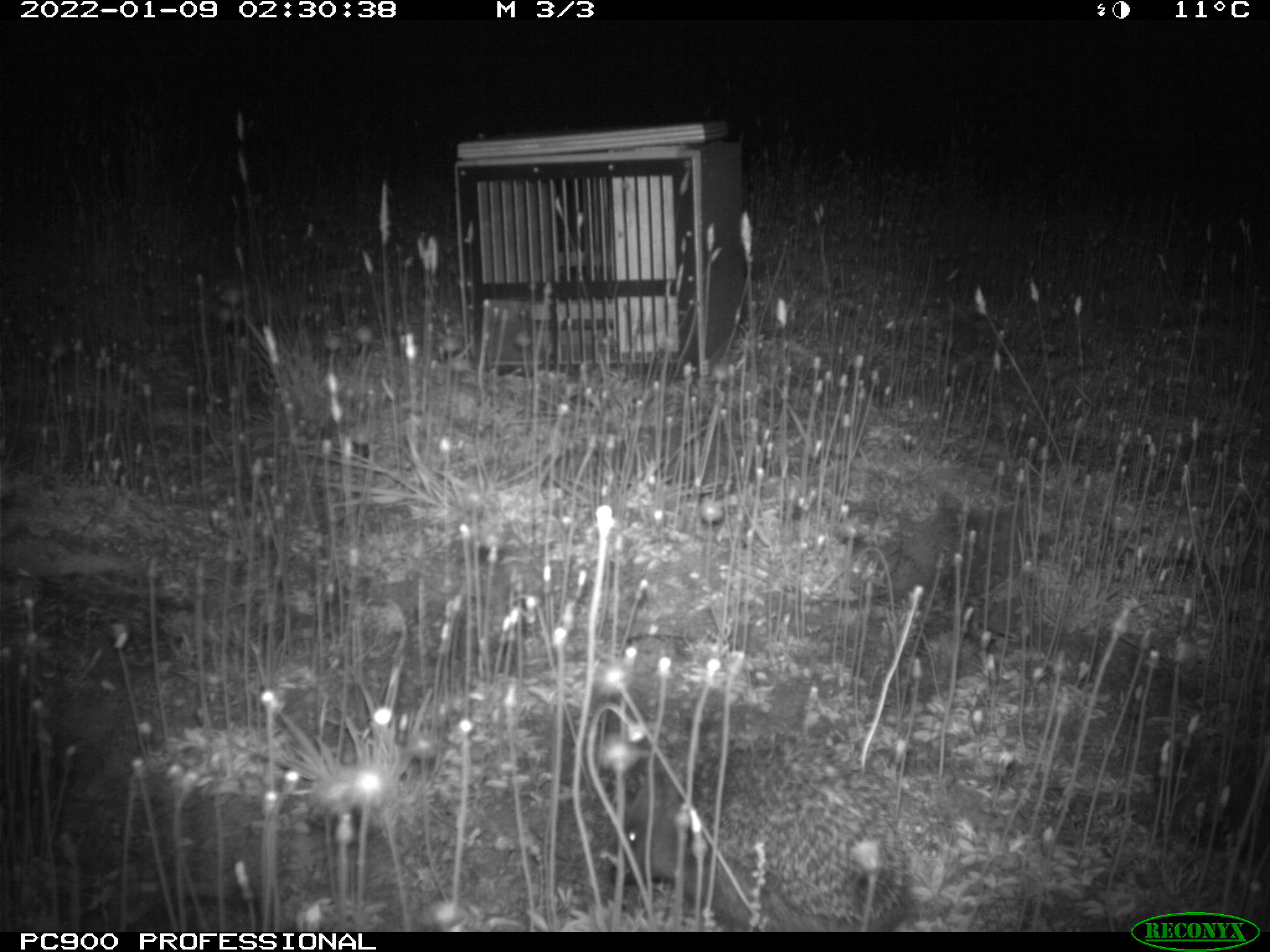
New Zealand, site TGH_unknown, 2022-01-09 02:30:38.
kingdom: Animalia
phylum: Chordata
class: Mammalia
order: Eulipotyphla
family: Erinaceidae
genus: Erinaceus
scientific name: Erinaceus europaeus europaeus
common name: european hedgehog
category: hedgehog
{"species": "hedgehog (european hedgehog) (Erinaceus europaeus europaeus)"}